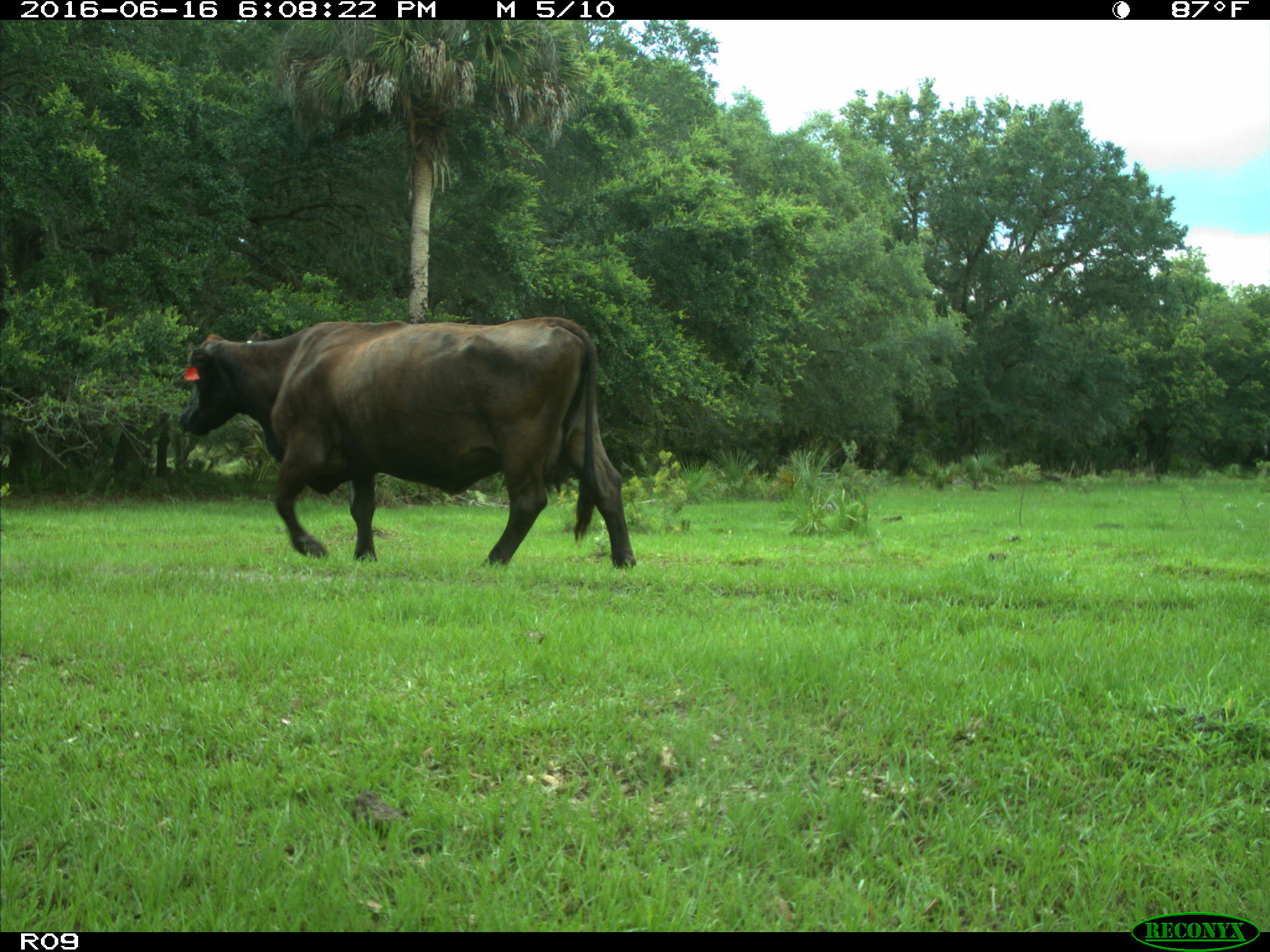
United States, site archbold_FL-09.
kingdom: Animalia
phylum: Chordata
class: Mammalia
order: Artiodactyla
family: Bovidae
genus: Bos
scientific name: Bos taurus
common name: domestic cow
Bos taurus (domestic cow).